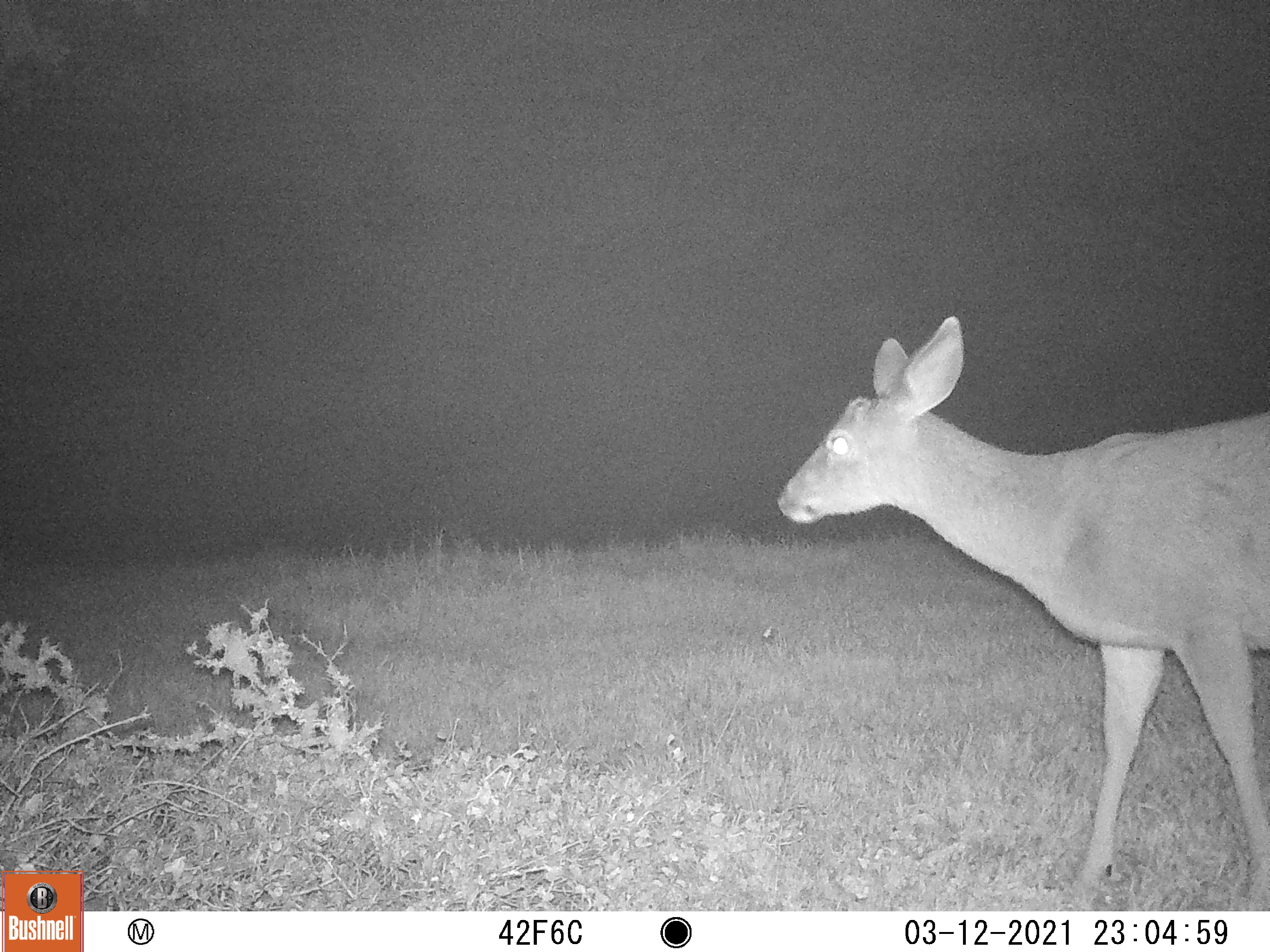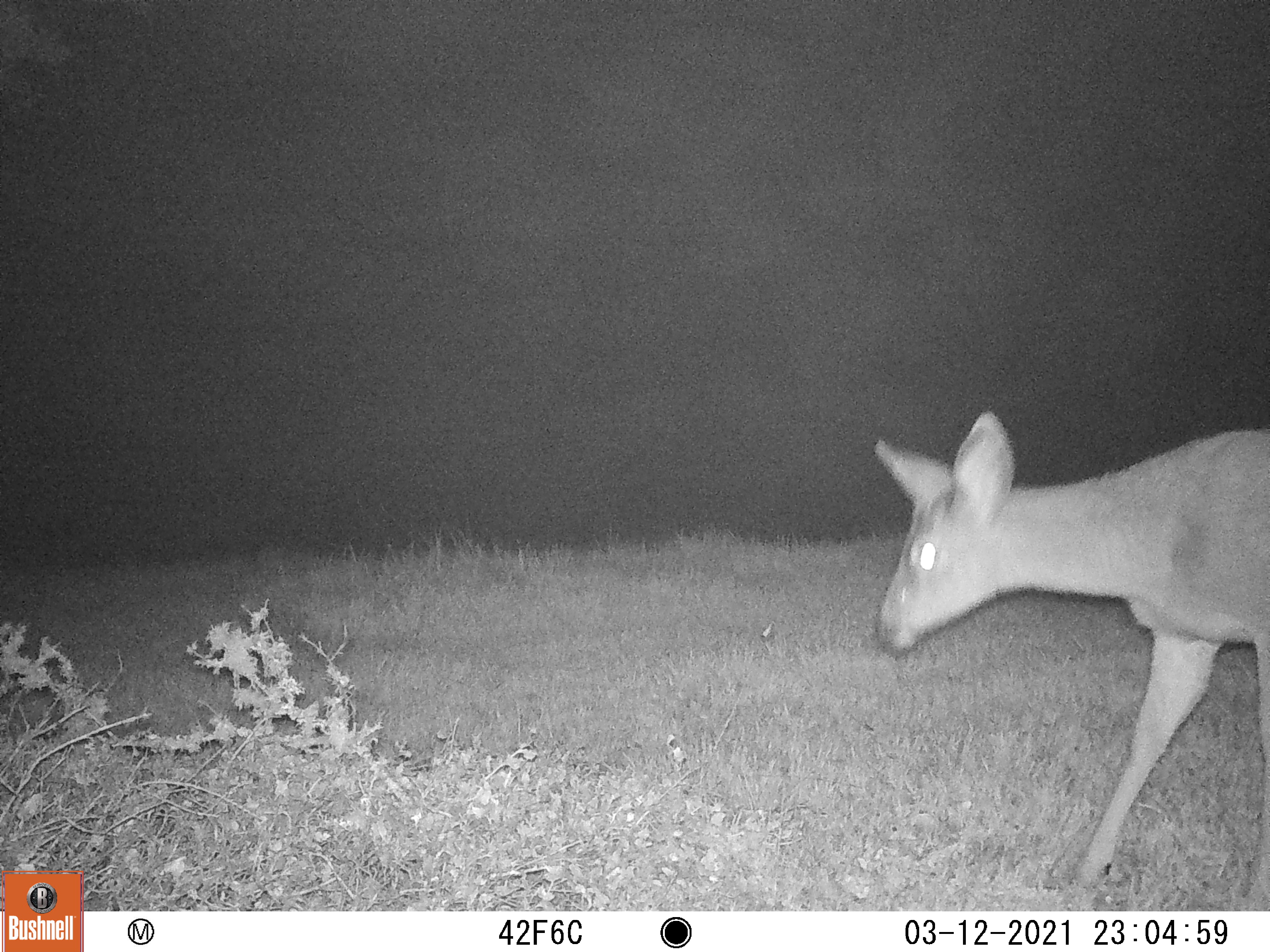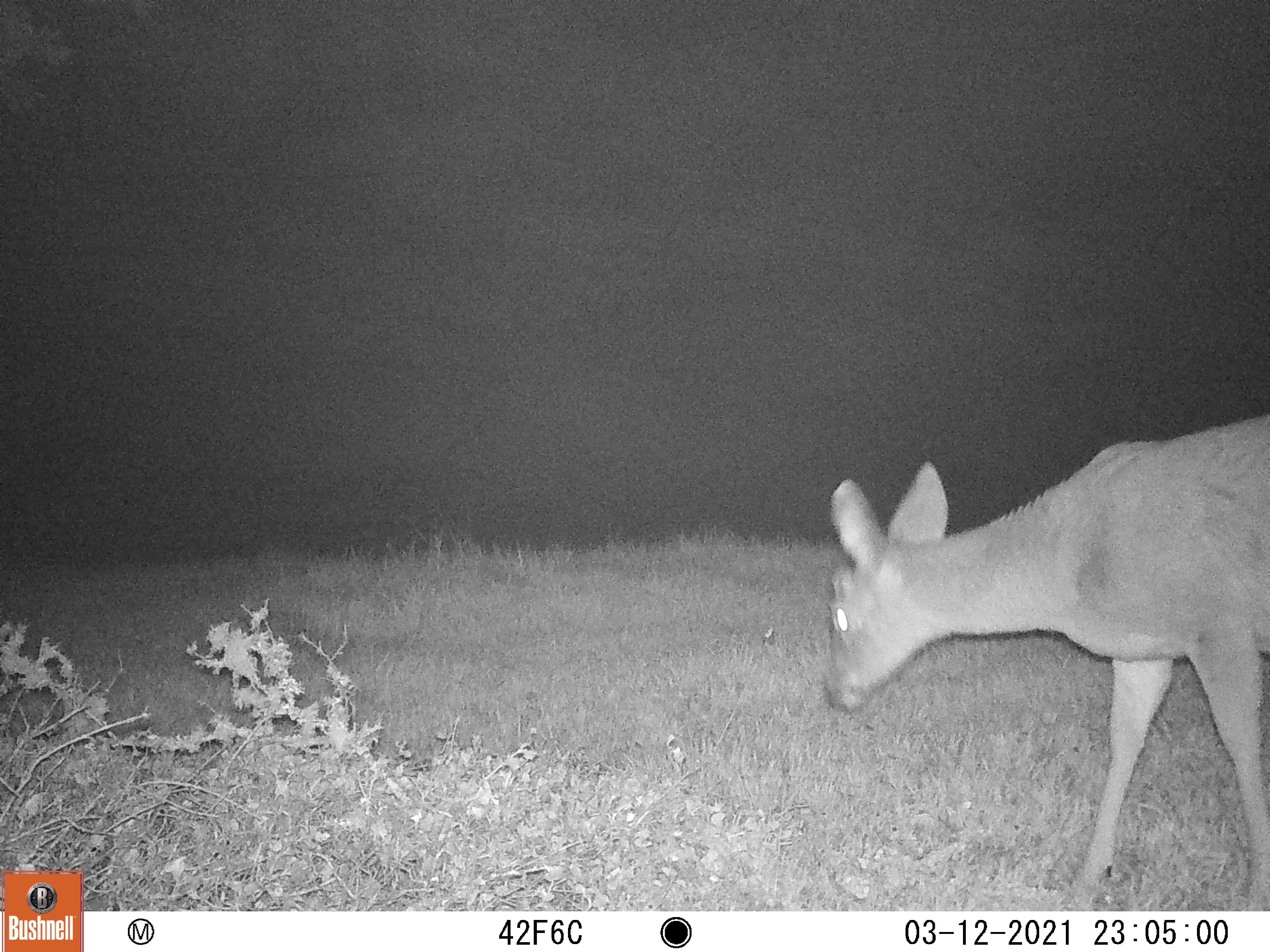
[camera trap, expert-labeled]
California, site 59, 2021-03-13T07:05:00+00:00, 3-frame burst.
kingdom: Animalia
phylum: Chordata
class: Mammalia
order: Artiodactyla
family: Cervidae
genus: Odocoileus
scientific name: Odocoileus hemionus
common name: mule deer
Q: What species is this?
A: Mule deer (Odocoileus hemionus).